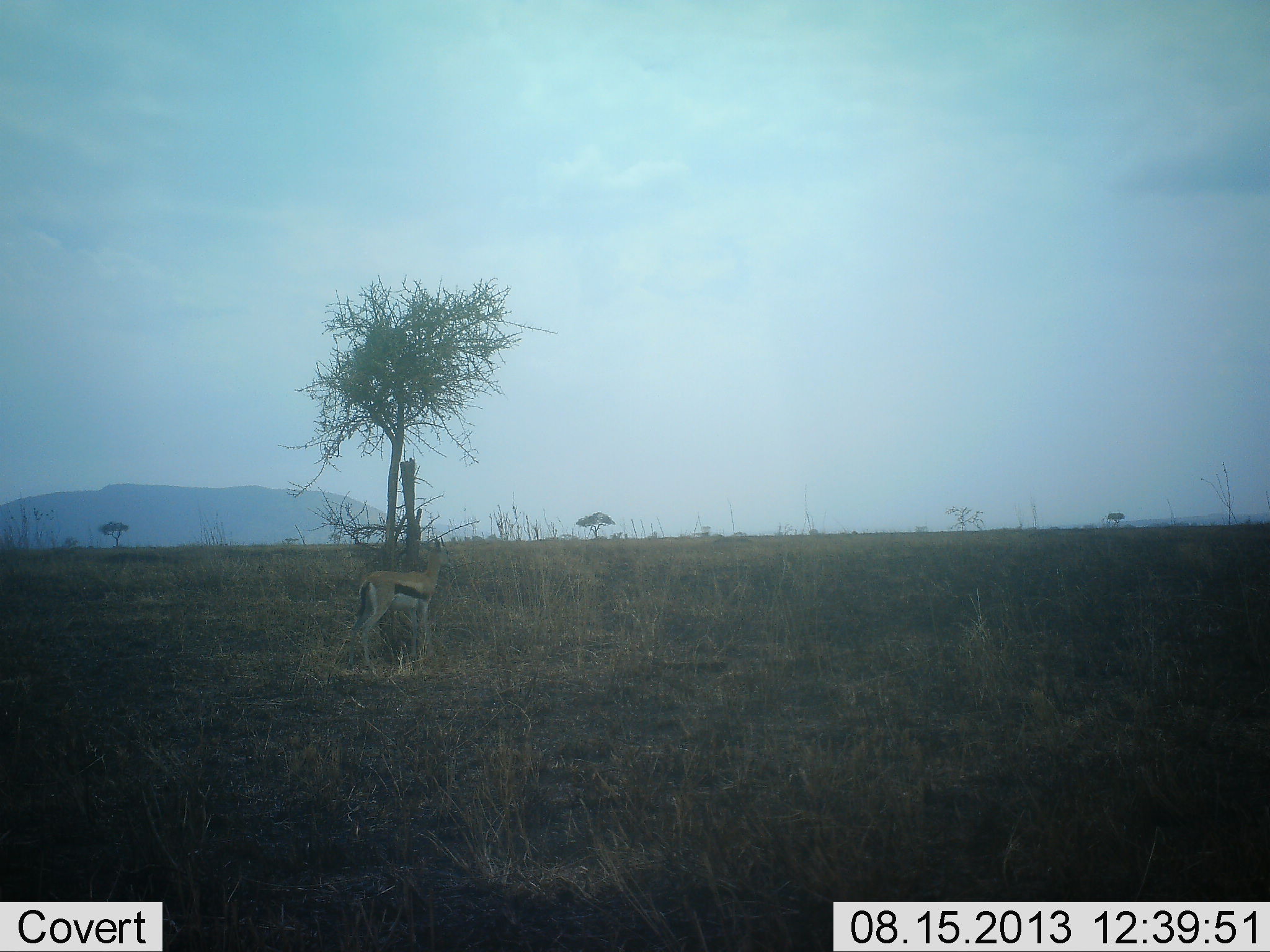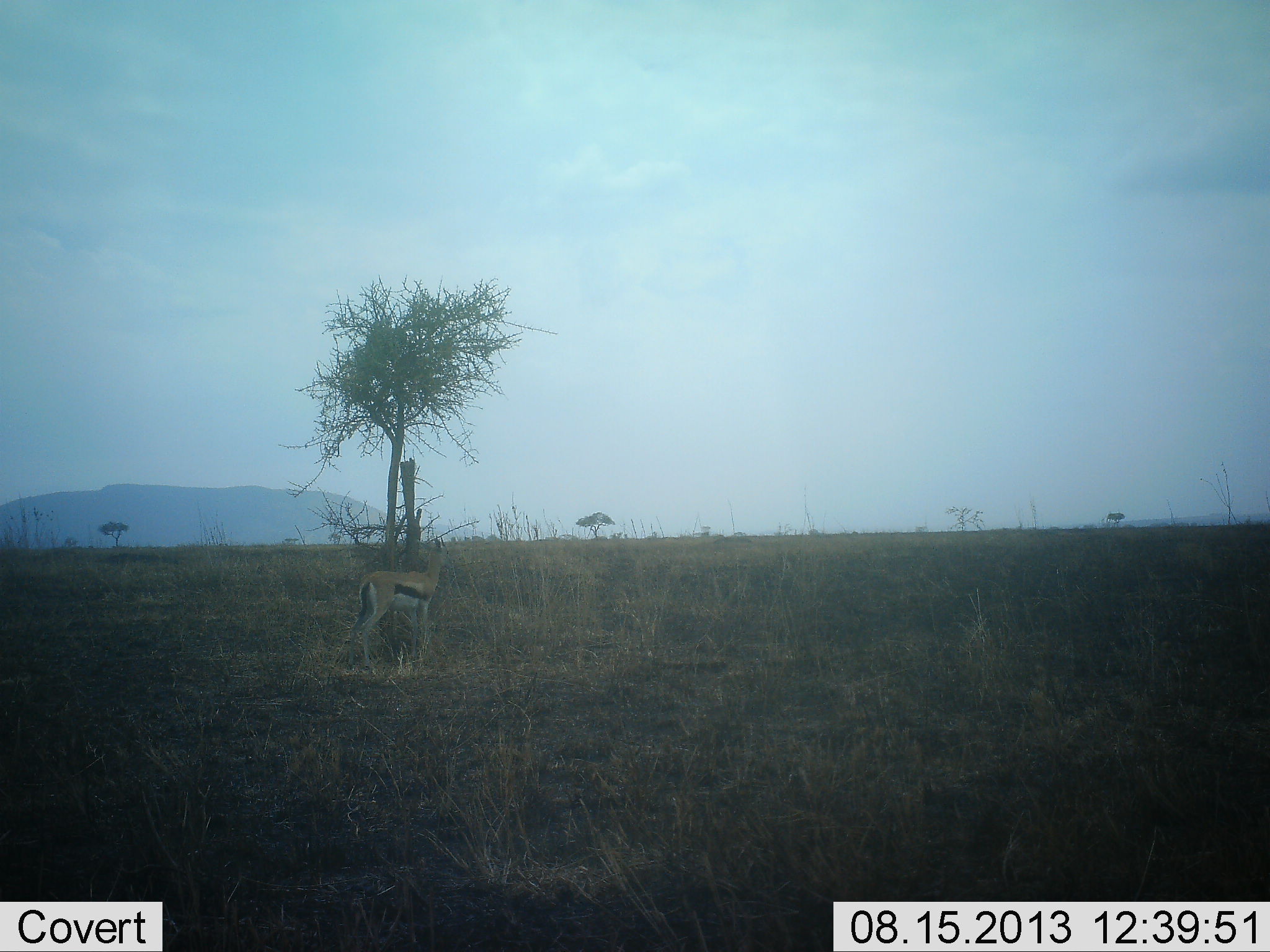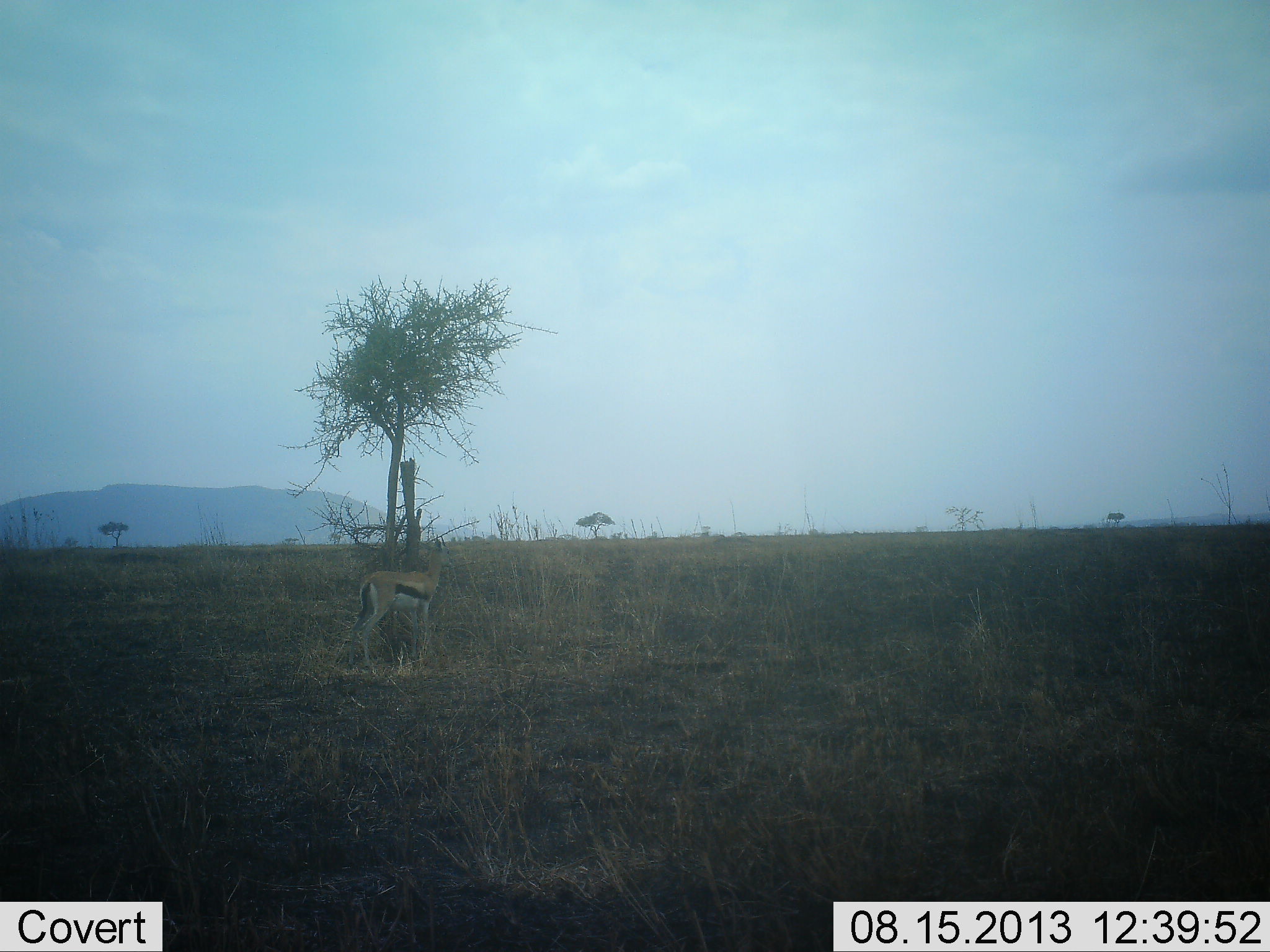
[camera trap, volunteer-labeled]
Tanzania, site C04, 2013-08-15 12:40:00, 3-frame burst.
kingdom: Animalia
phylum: Chordata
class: Mammalia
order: Artiodactyla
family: Bovidae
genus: Eudorcas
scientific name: Eudorcas thomsonii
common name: thomson's gazelle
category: gazellethomsons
Gazellethomsons (thomson's gazelle) (Eudorcas thomsonii), count 1. Behavior (volunteer vote fractions): standing 90%, resting 0%, moving 0%, interacting 10%. Young present (vote fraction): 0%. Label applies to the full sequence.